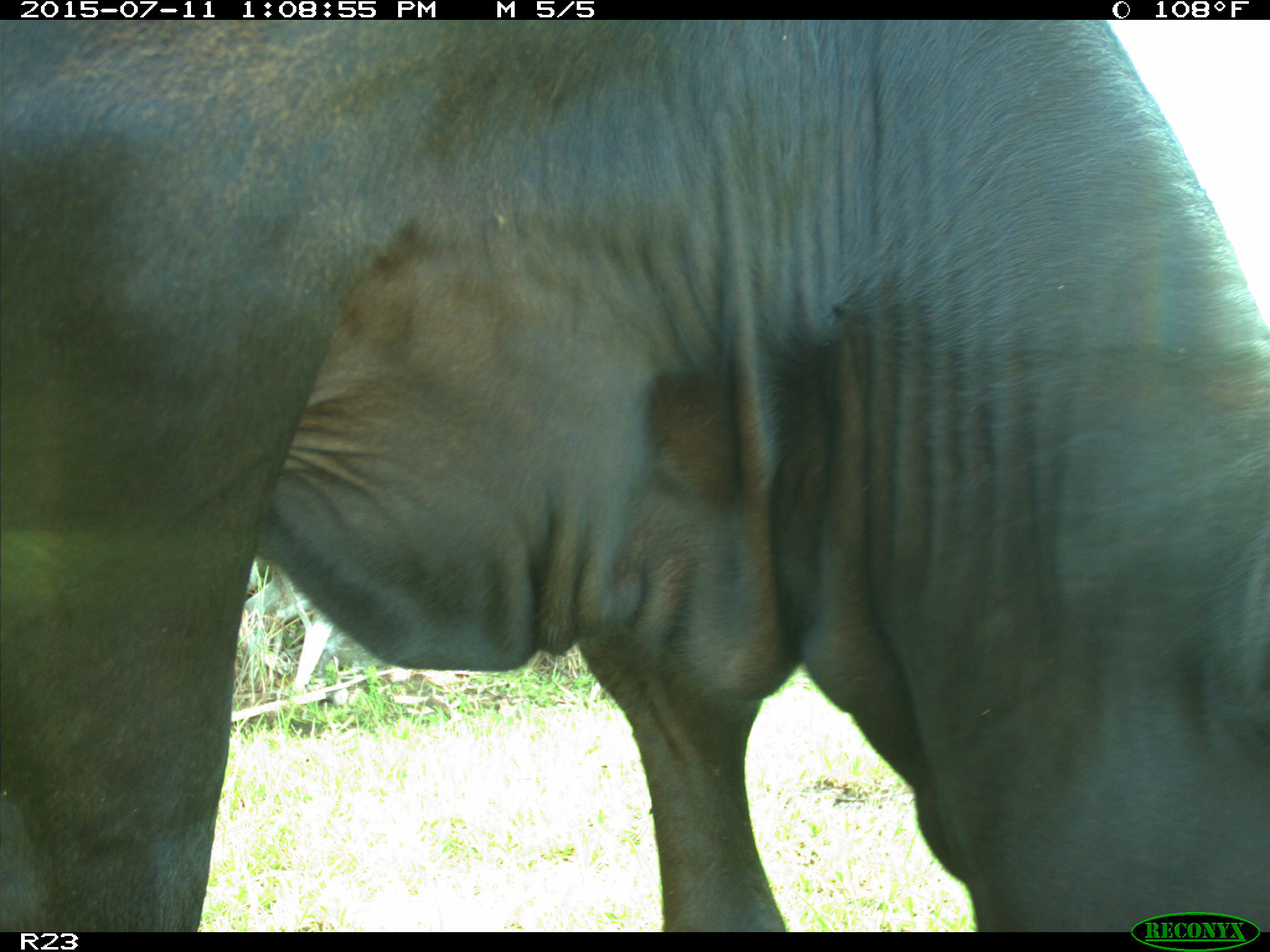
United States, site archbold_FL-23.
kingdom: Animalia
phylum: Chordata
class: Mammalia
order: Artiodactyla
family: Bovidae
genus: Bos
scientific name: Bos taurus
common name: domestic cow